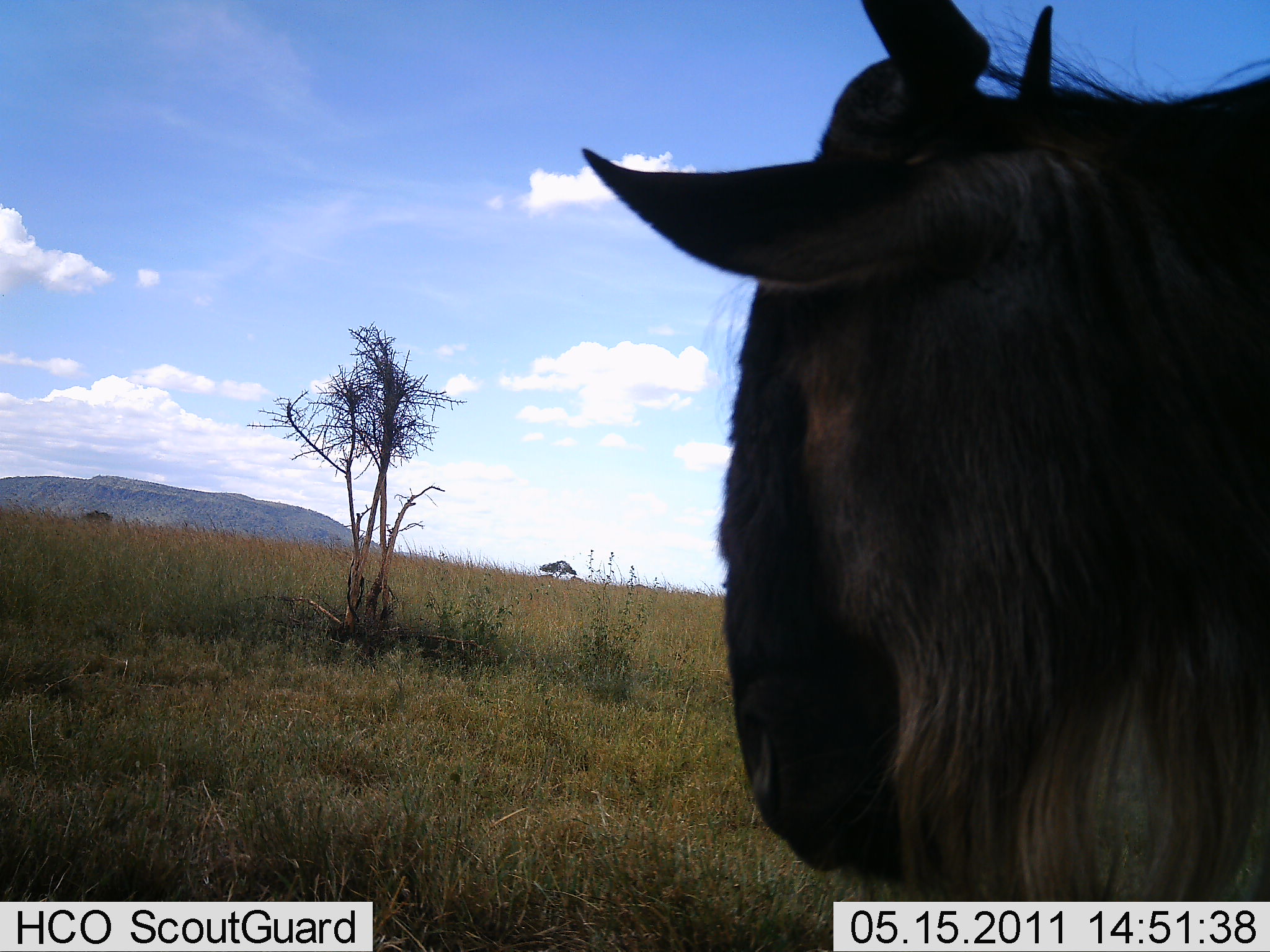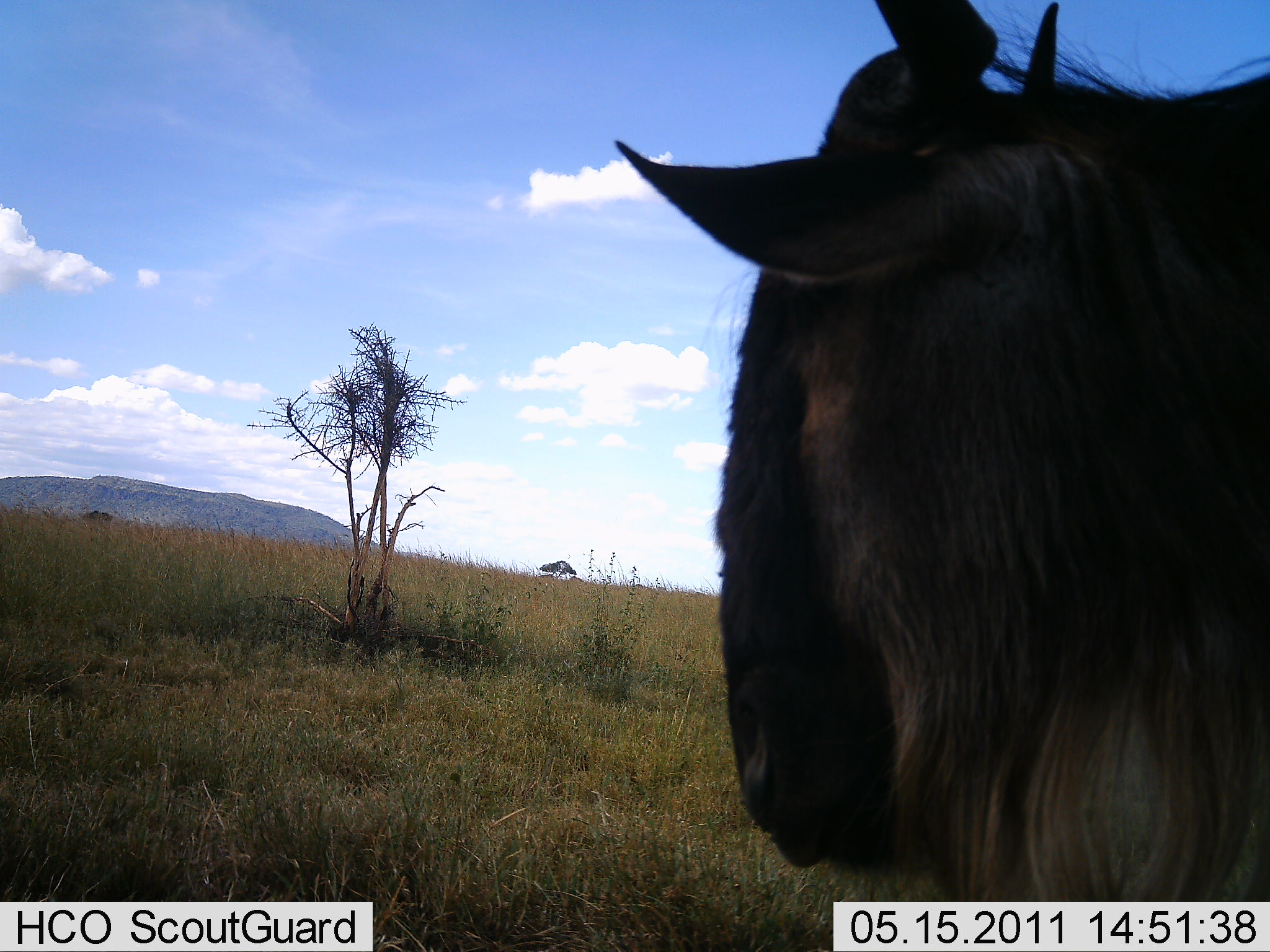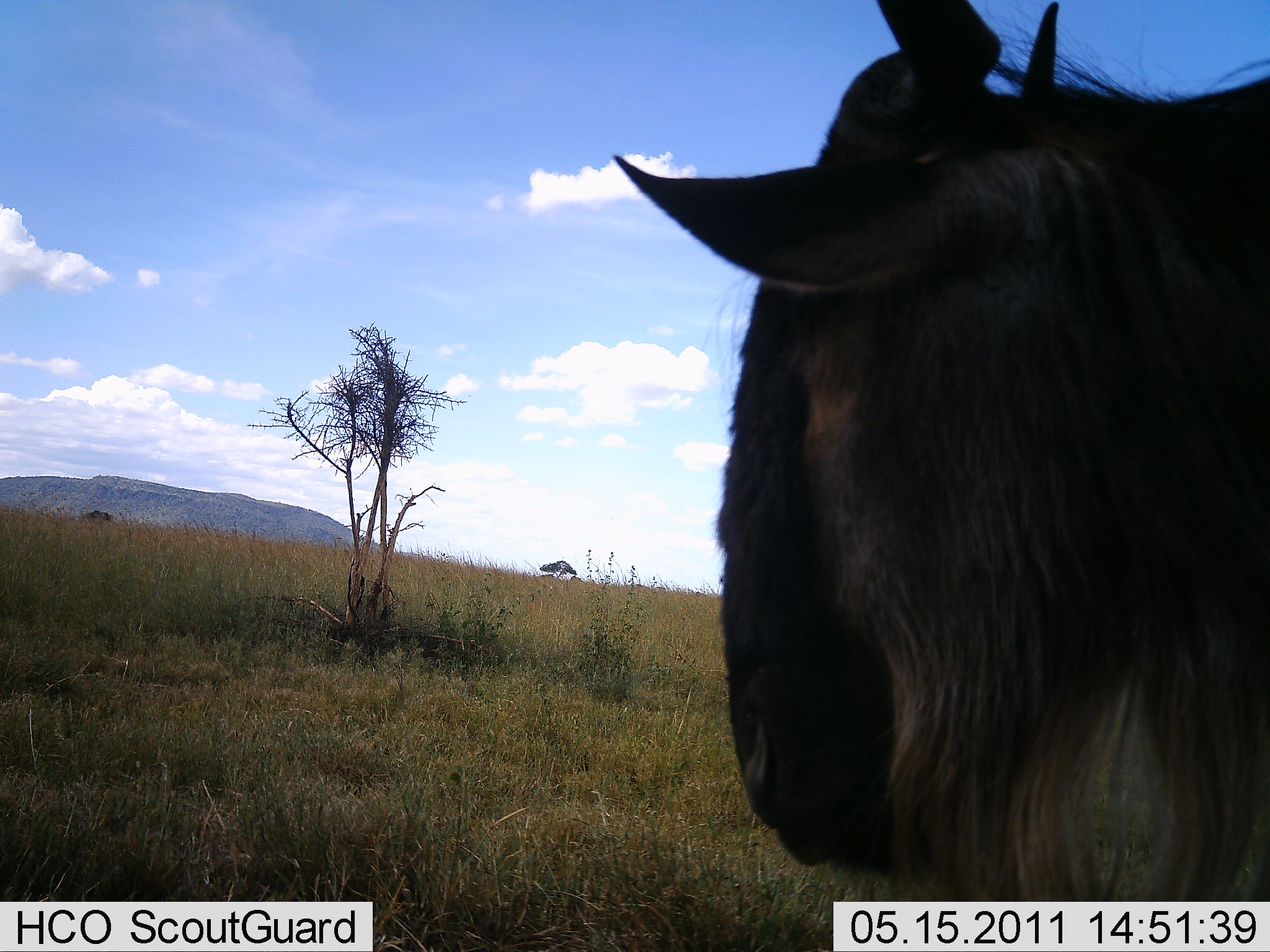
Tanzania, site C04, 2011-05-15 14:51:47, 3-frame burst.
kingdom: Animalia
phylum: Chordata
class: Mammalia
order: Artiodactyla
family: Bovidae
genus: Connochaetes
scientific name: Connochaetes taurinus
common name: blue wildebeest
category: wildebeest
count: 1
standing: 73%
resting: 18%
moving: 0%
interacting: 0%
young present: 0%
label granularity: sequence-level